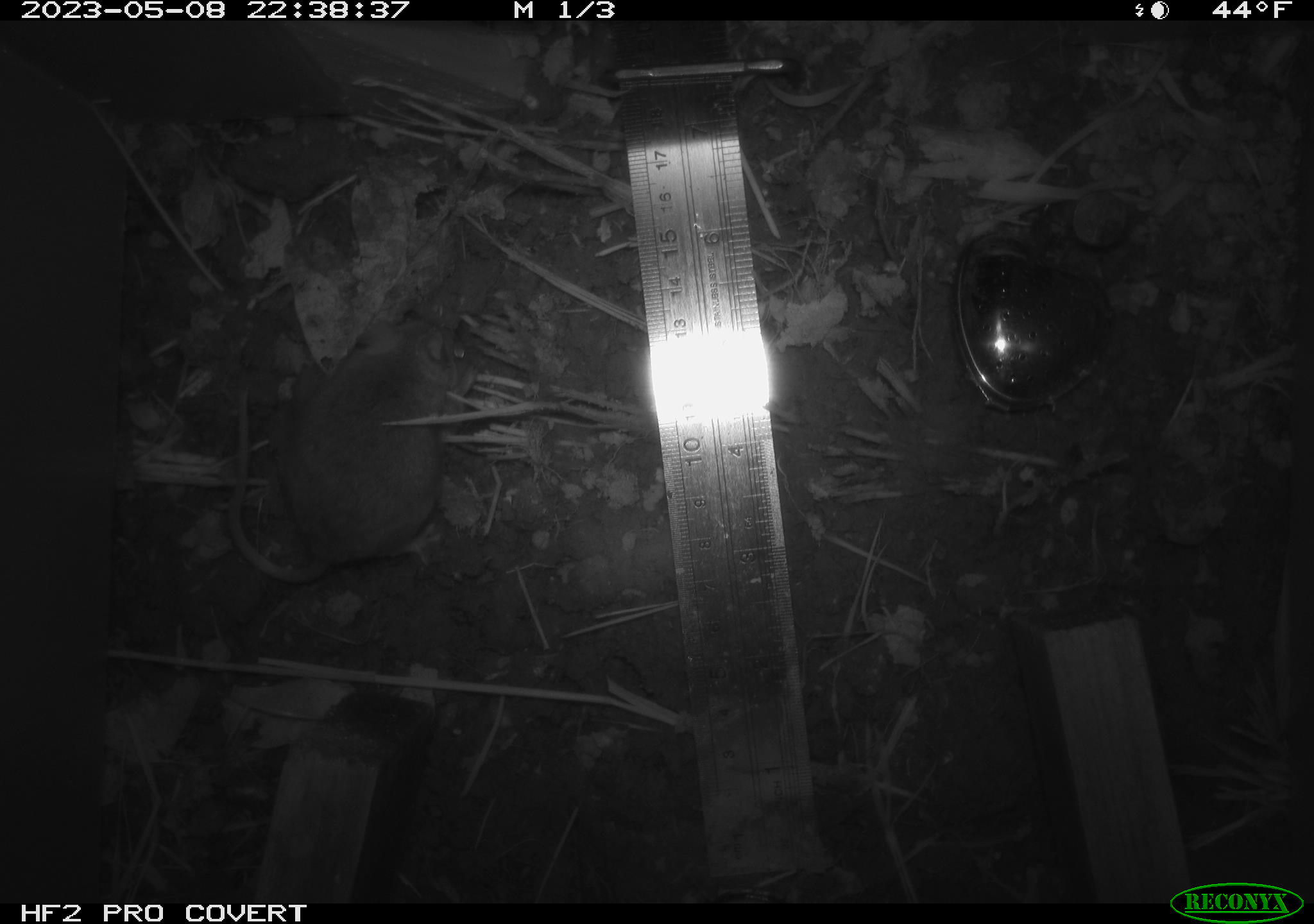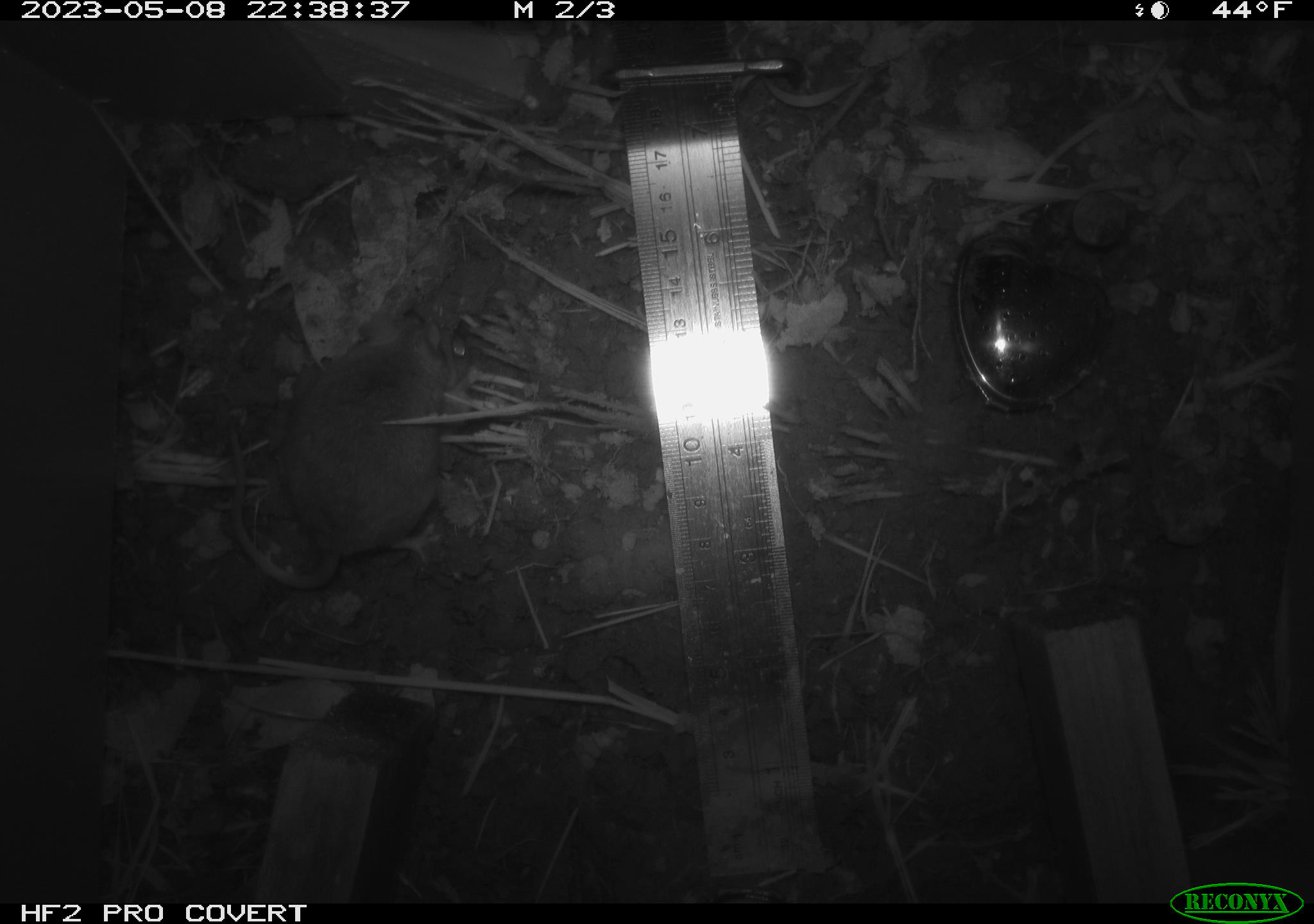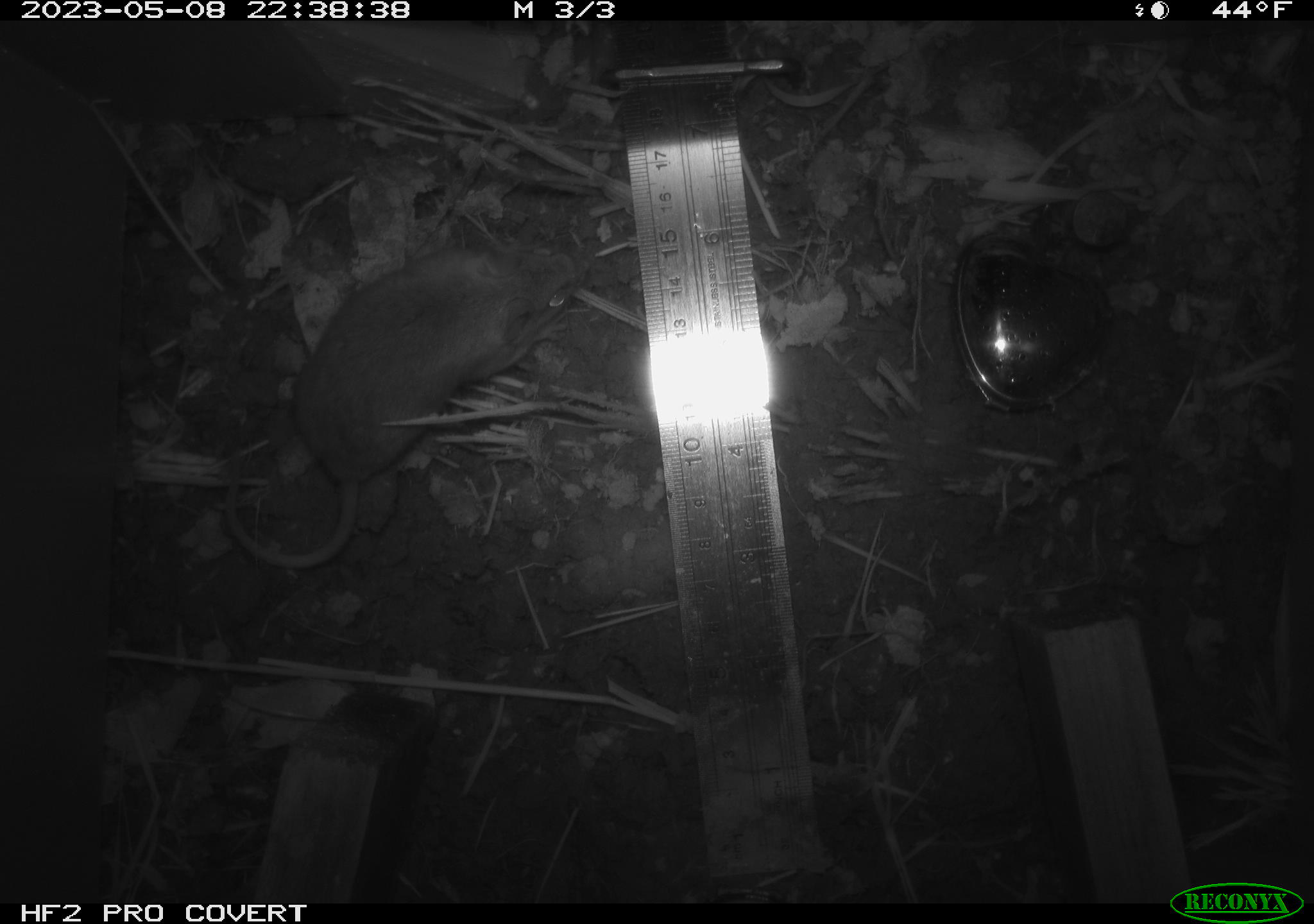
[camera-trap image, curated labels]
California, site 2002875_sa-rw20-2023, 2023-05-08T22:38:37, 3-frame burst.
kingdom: Animalia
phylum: Chordata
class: Mammalia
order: Rodentia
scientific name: Rodentia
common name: mouse species